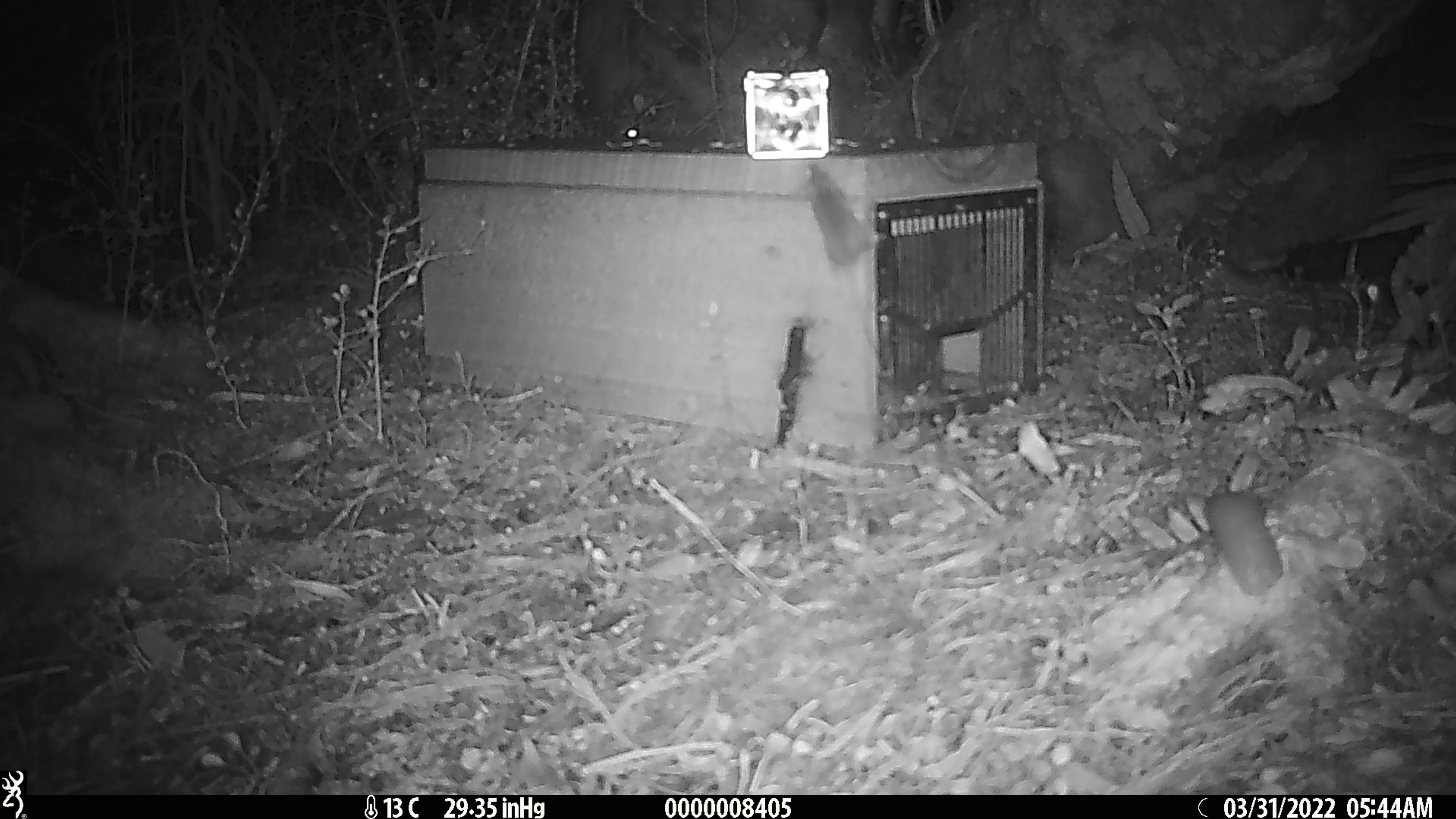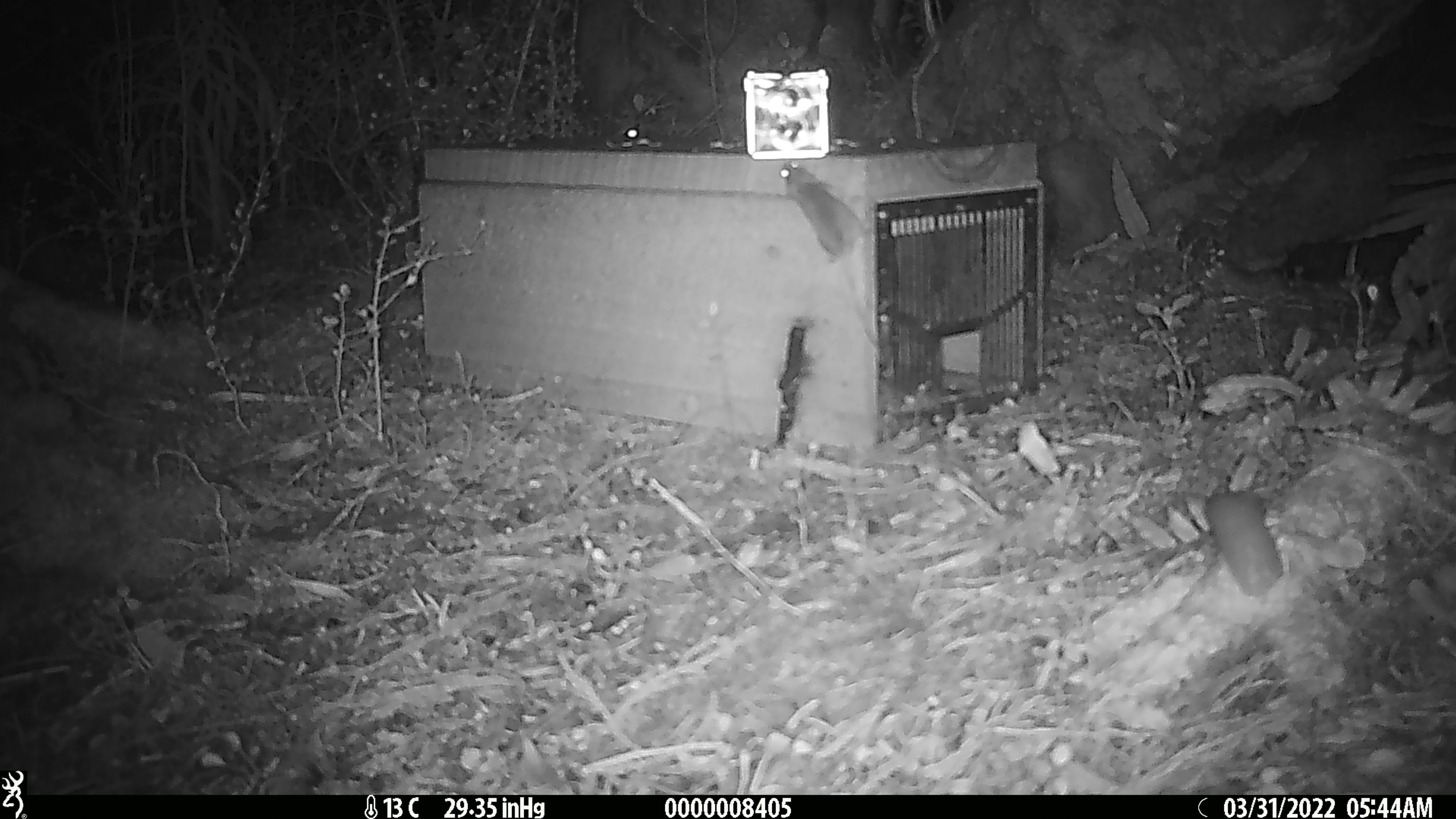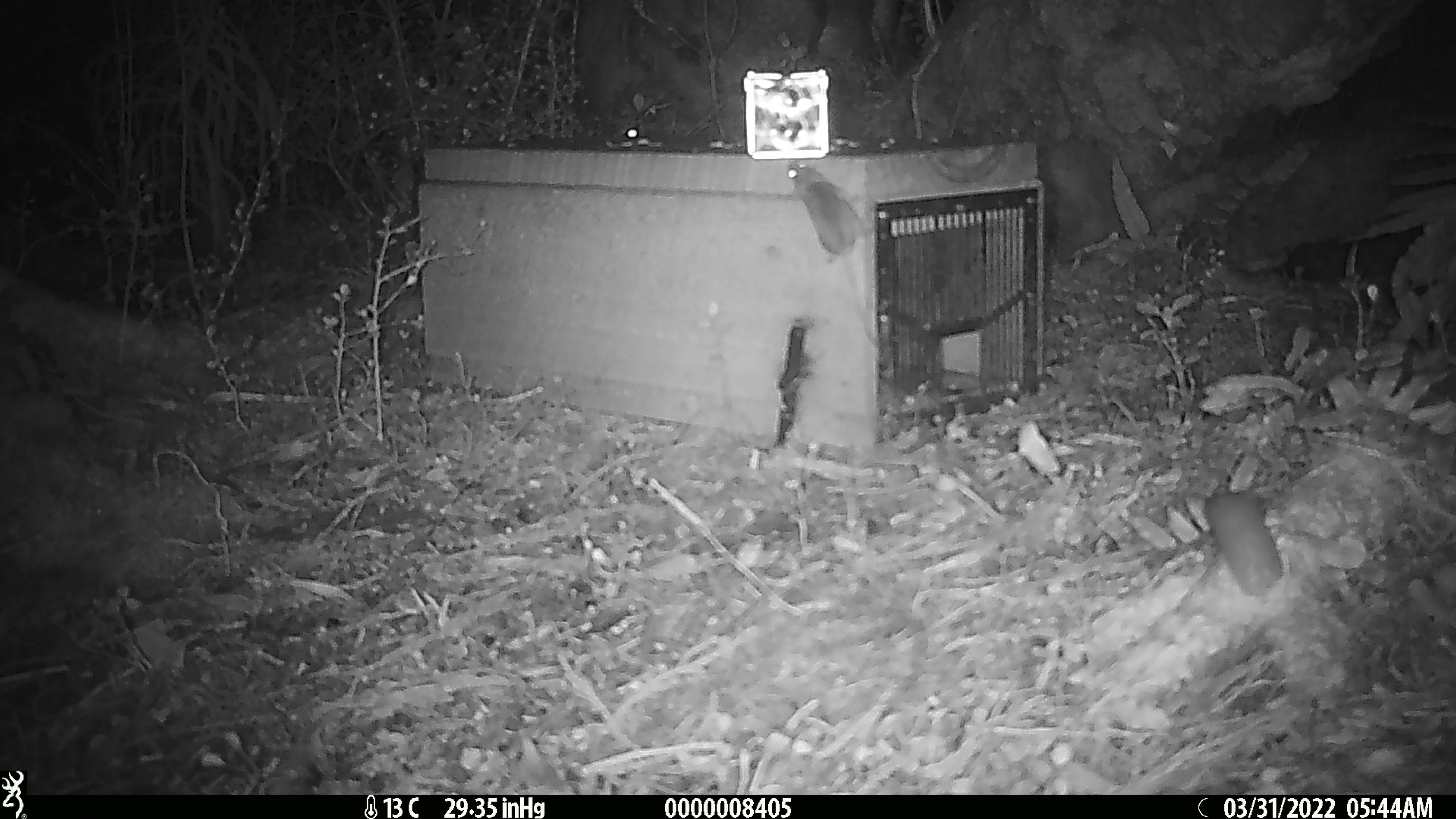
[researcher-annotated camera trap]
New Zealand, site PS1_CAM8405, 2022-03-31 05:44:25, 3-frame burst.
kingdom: Animalia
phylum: Chordata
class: Mammalia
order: Rodentia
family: Muridae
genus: Mus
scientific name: Mus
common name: mouse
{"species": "mouse (Mus)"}